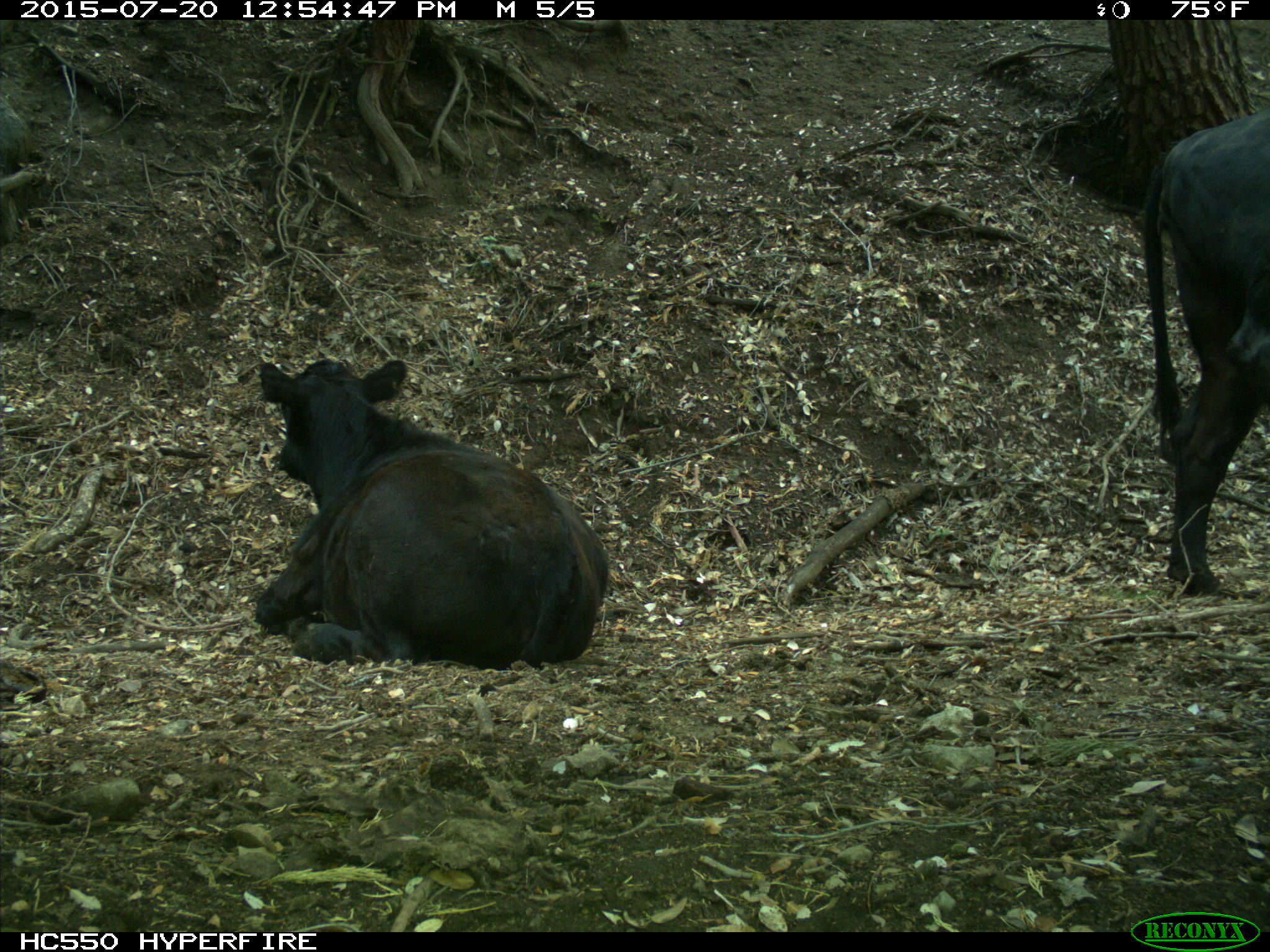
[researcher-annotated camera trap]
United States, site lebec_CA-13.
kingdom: Animalia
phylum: Chordata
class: Mammalia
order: Artiodactyla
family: Bovidae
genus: Bos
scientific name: Bos taurus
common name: domestic cow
Bos taurus (domestic cow).